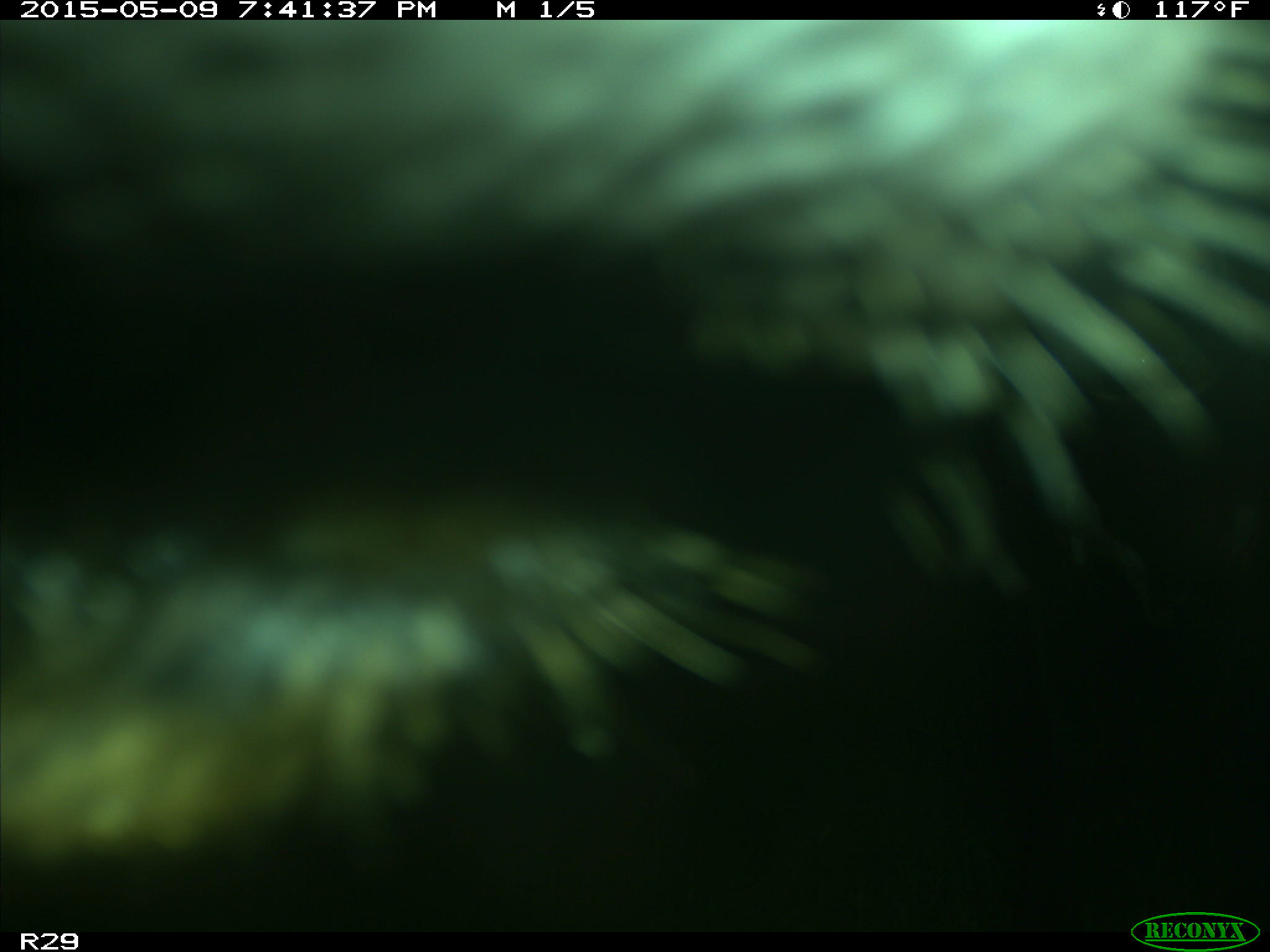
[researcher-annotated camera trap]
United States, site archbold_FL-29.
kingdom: Animalia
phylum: Chordata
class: Mammalia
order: Artiodactyla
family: Bovidae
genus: Bos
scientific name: Bos taurus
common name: domestic cow